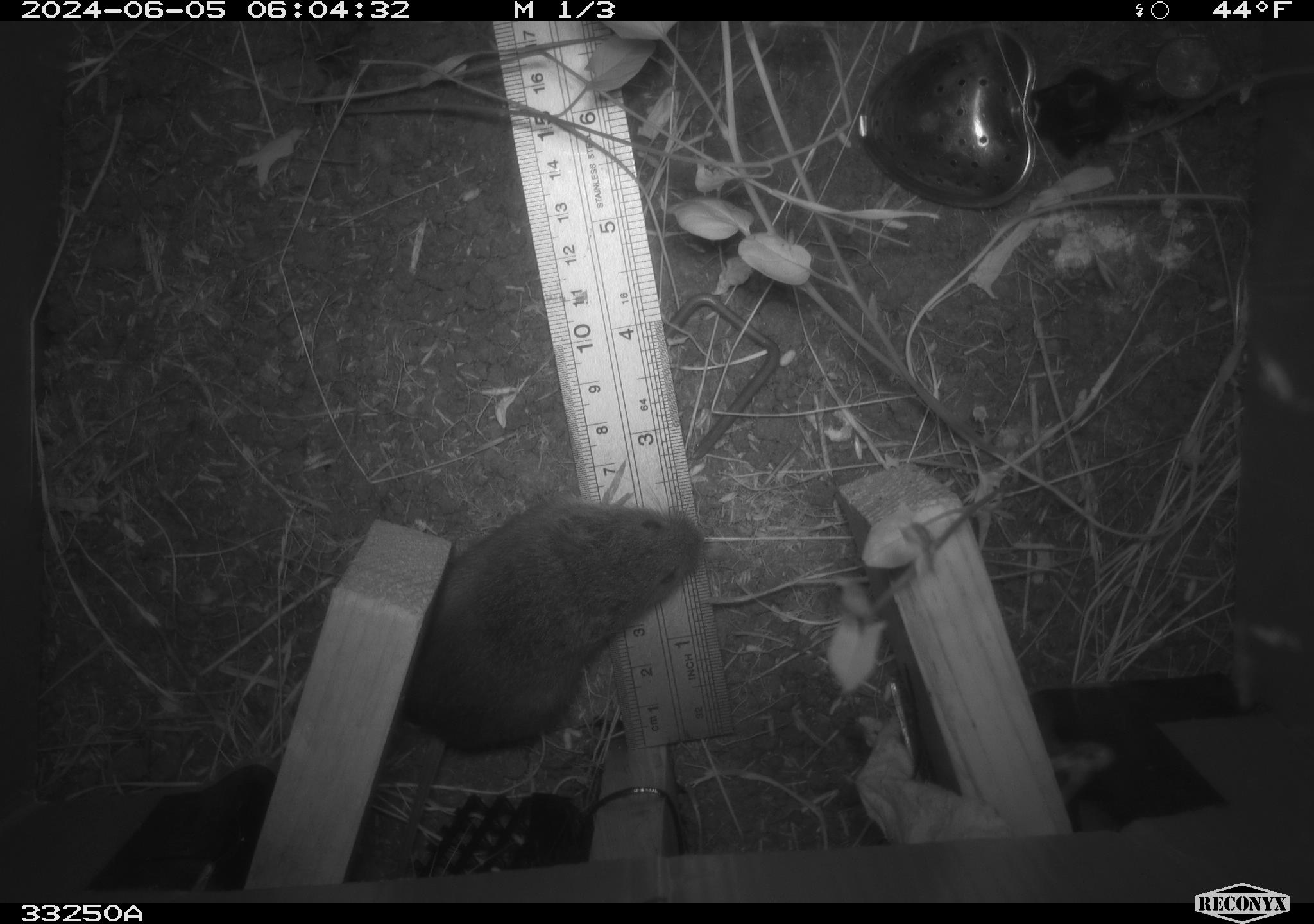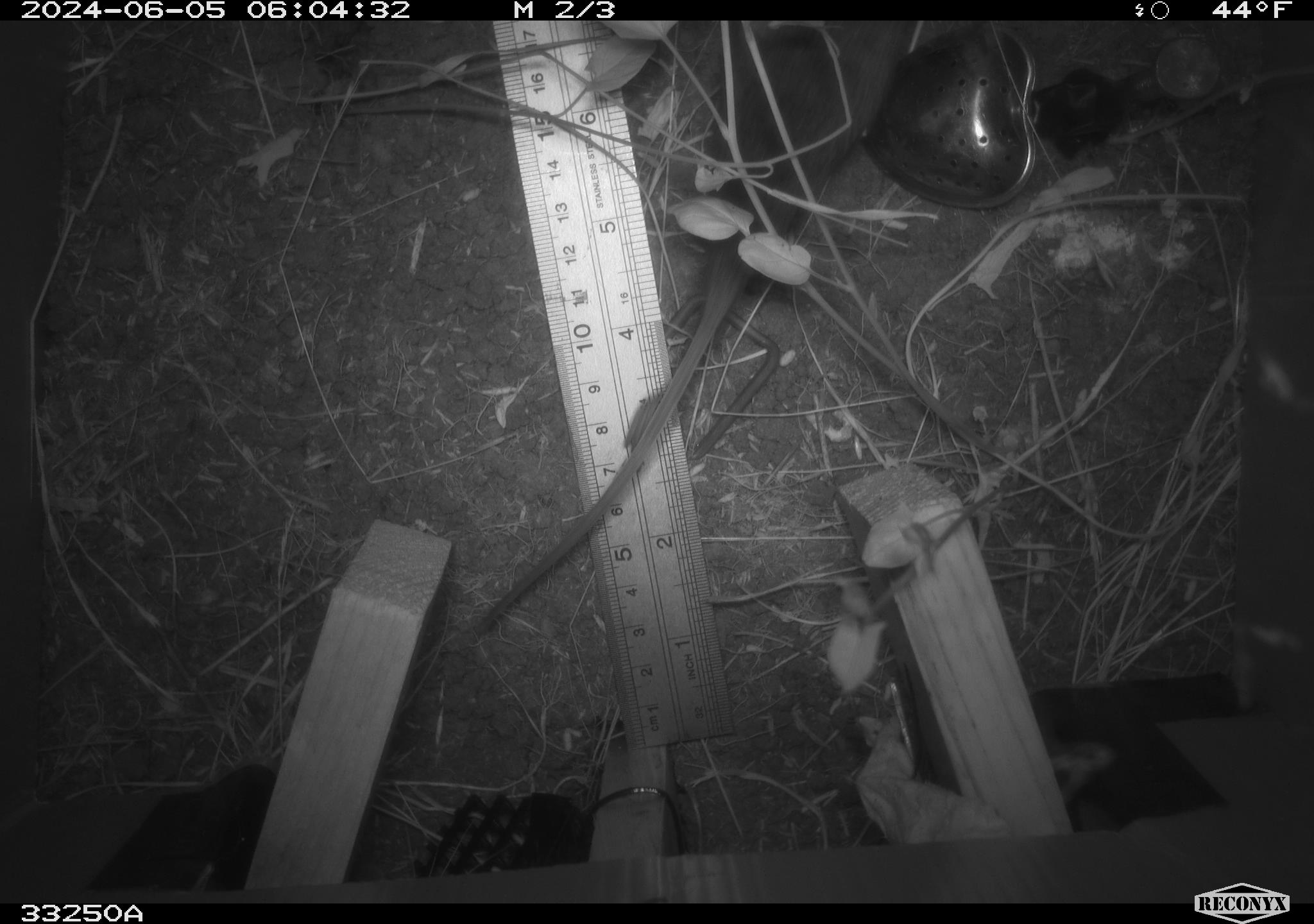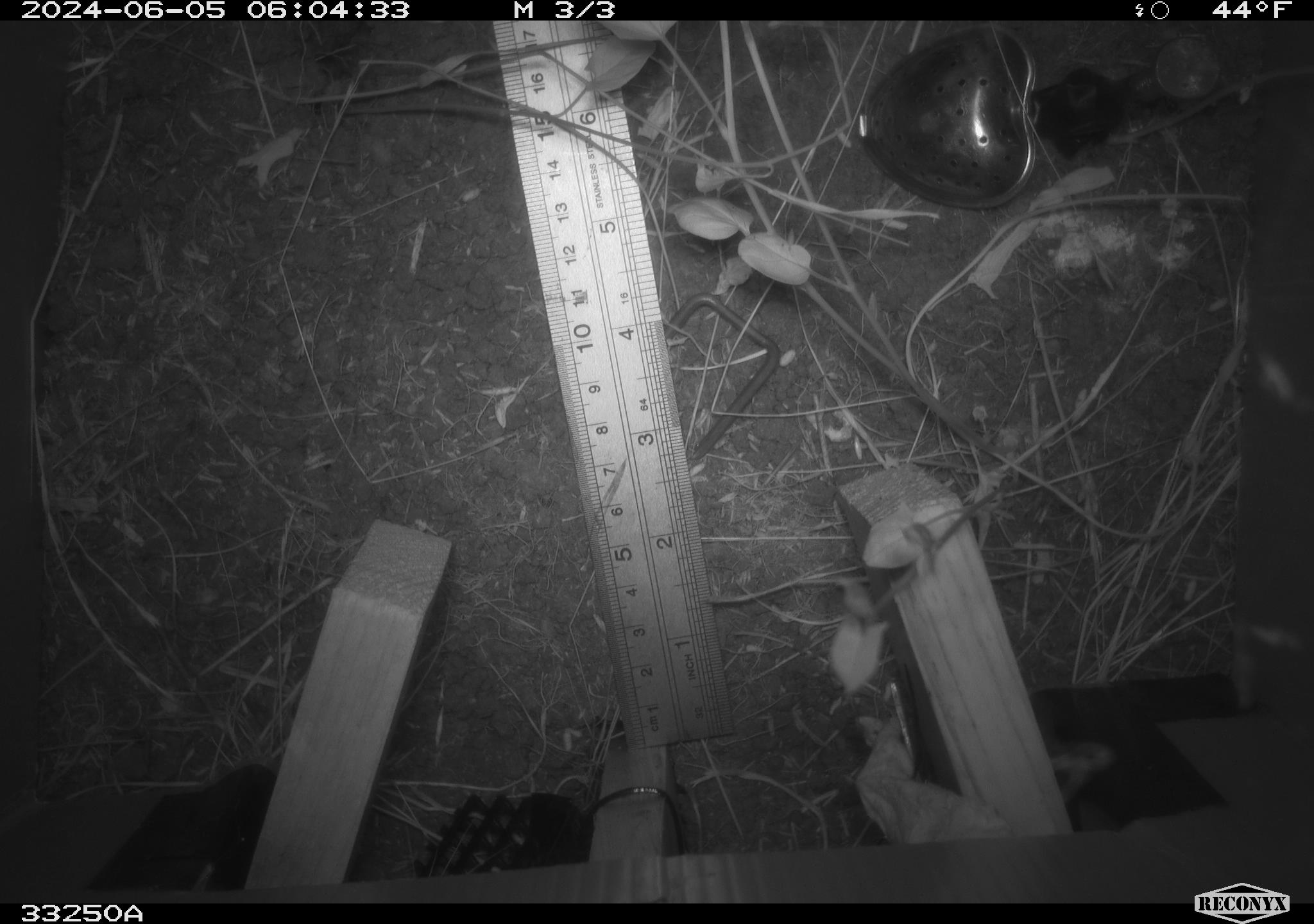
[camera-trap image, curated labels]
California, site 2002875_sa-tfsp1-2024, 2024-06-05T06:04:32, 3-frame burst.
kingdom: Animalia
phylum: Chordata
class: Mammalia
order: Rodentia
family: Cricetidae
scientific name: Arvicolinae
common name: voles, lemmings, and muskrats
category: arvicolinae subfamily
Arvicolinae subfamily (voles, lemmings, and muskrats) (Arvicolinae).